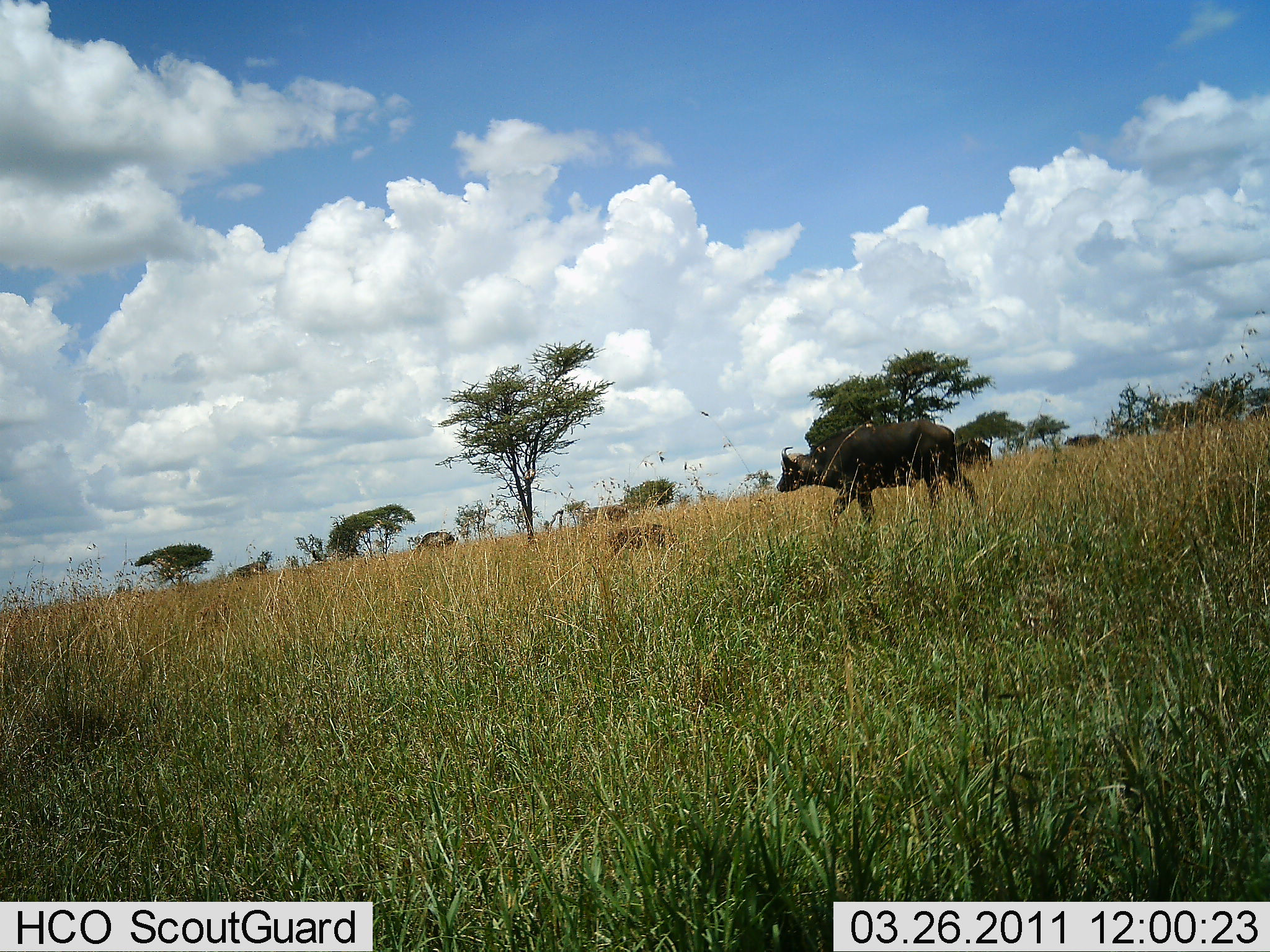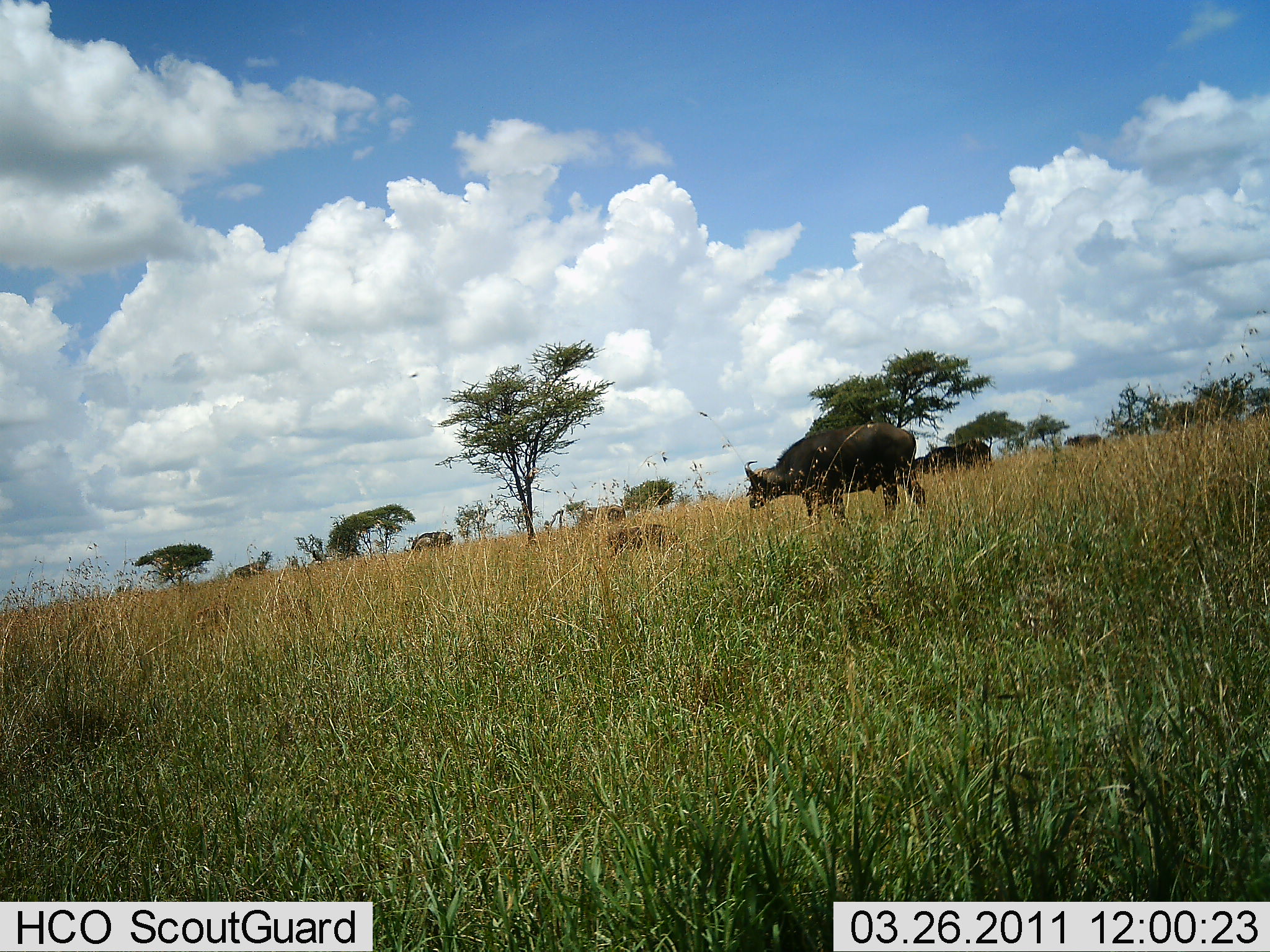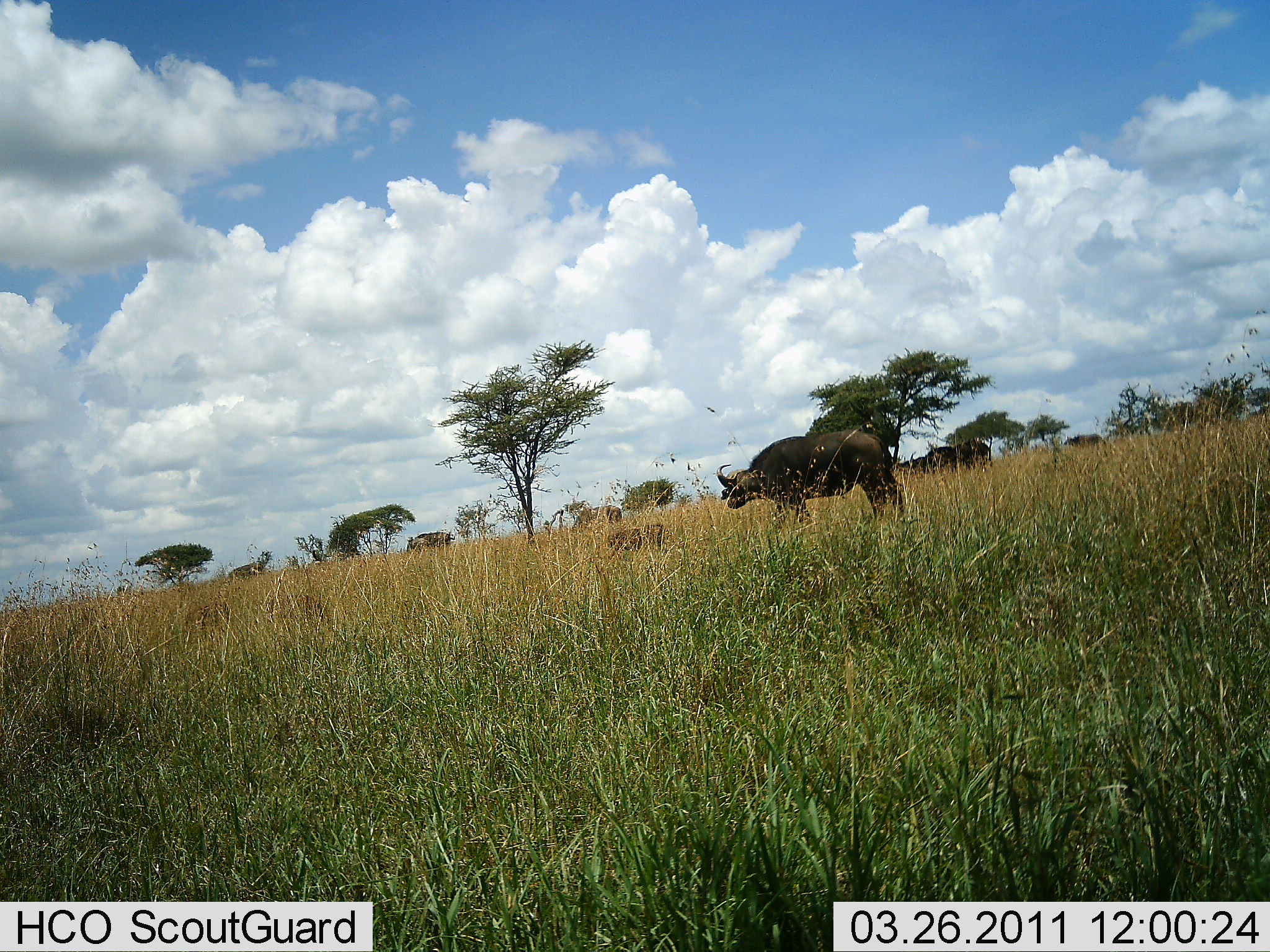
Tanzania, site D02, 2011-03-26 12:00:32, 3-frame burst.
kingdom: Animalia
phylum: Chordata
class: Mammalia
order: Artiodactyla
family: Bovidae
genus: Syncerus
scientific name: Syncerus caffer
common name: cape buffalo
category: buffalo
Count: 3.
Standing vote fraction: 55%.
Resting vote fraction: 9%.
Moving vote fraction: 55%.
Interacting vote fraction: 0%.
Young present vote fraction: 0%.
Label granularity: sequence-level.